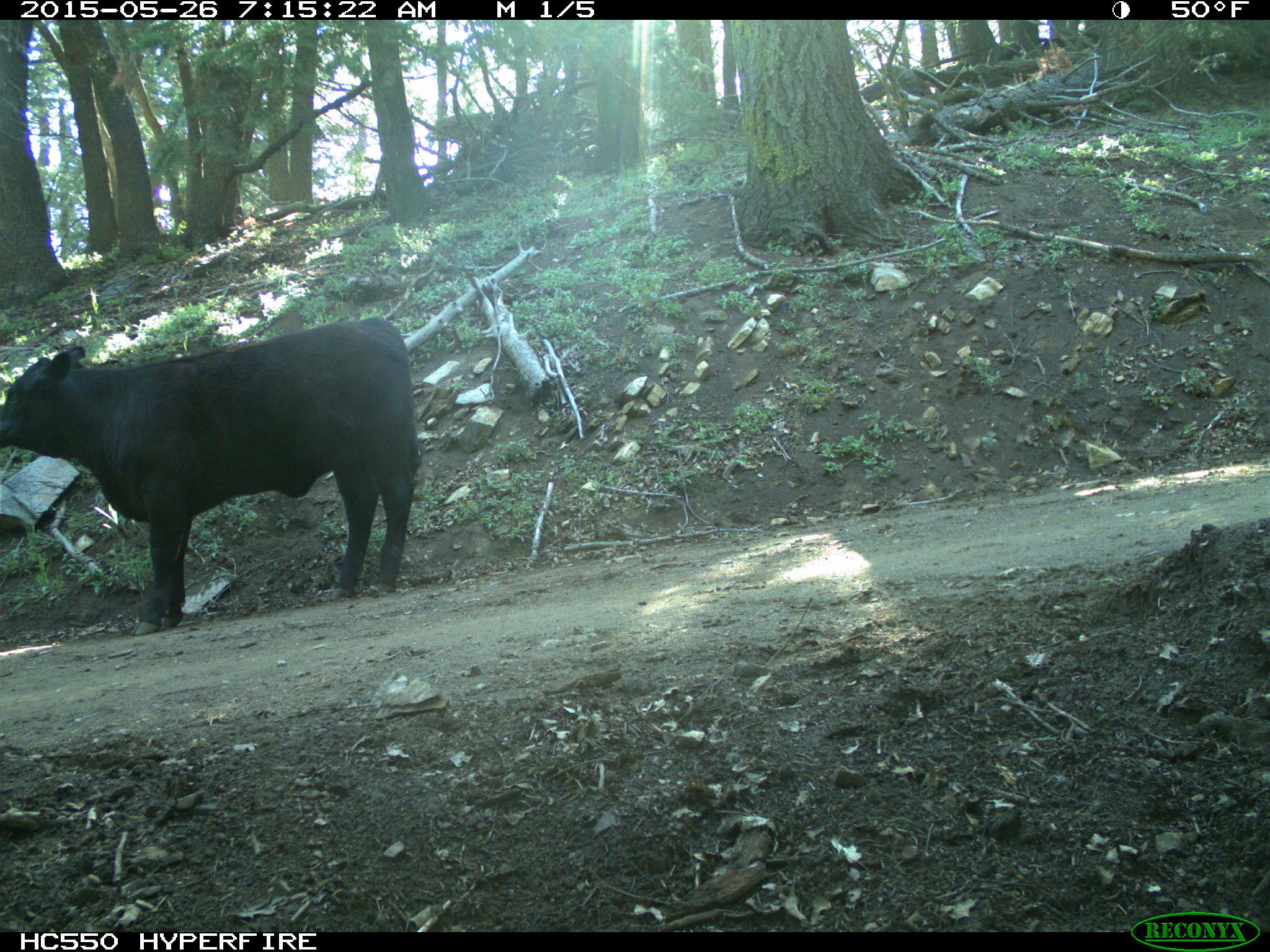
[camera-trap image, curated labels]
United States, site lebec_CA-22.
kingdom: Animalia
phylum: Chordata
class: Mammalia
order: Artiodactyla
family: Bovidae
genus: Bos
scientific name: Bos taurus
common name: domestic cow